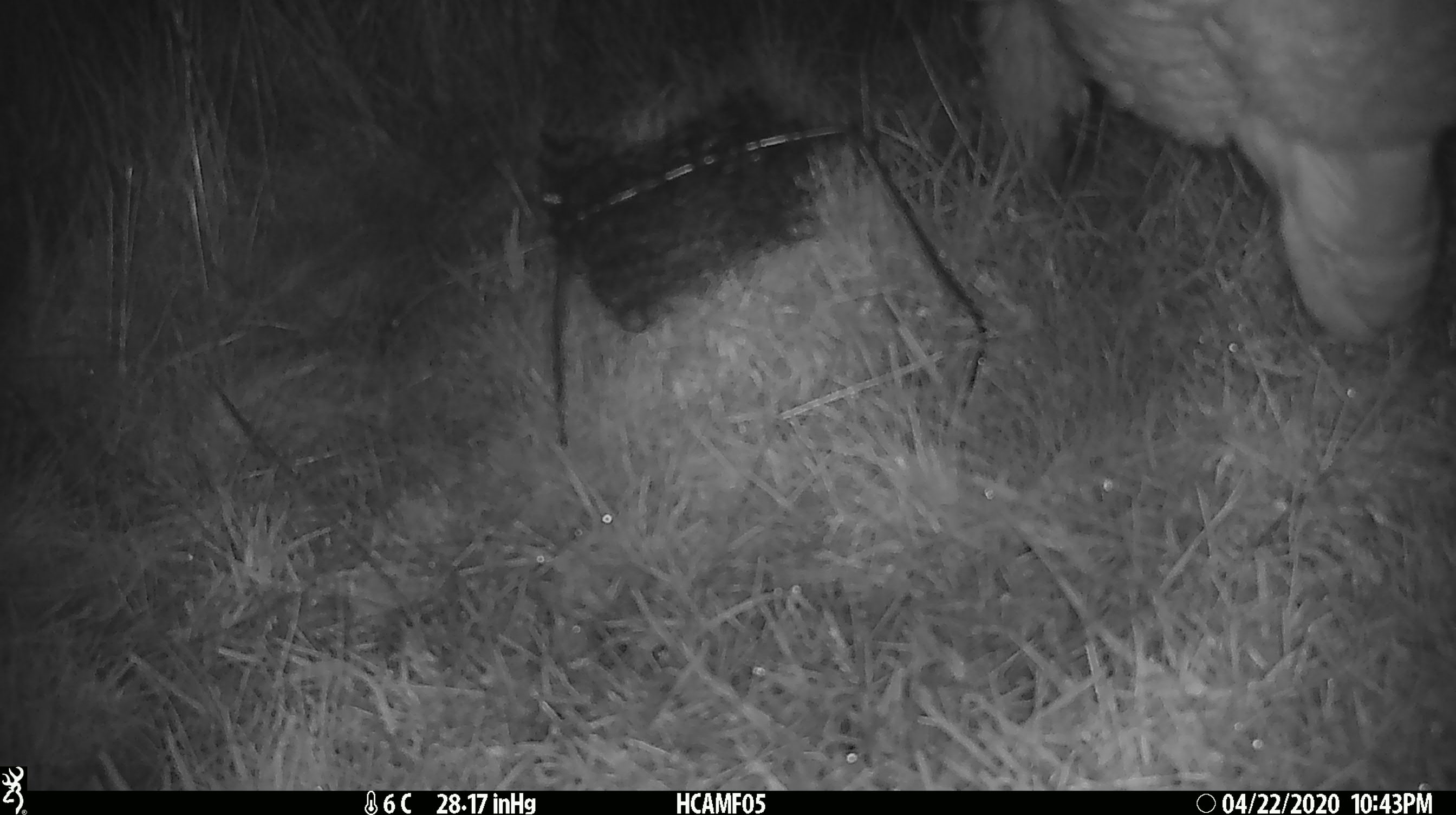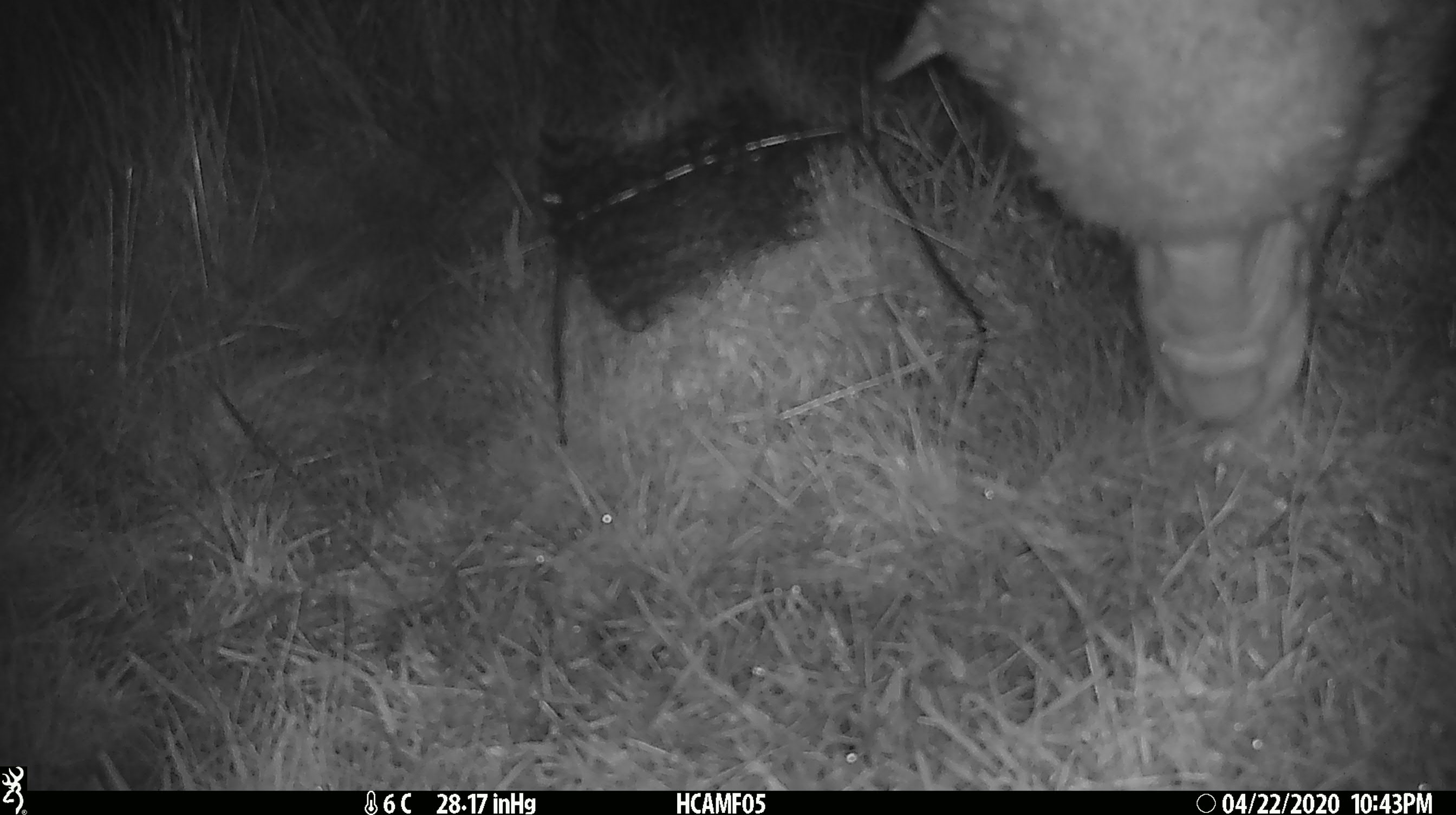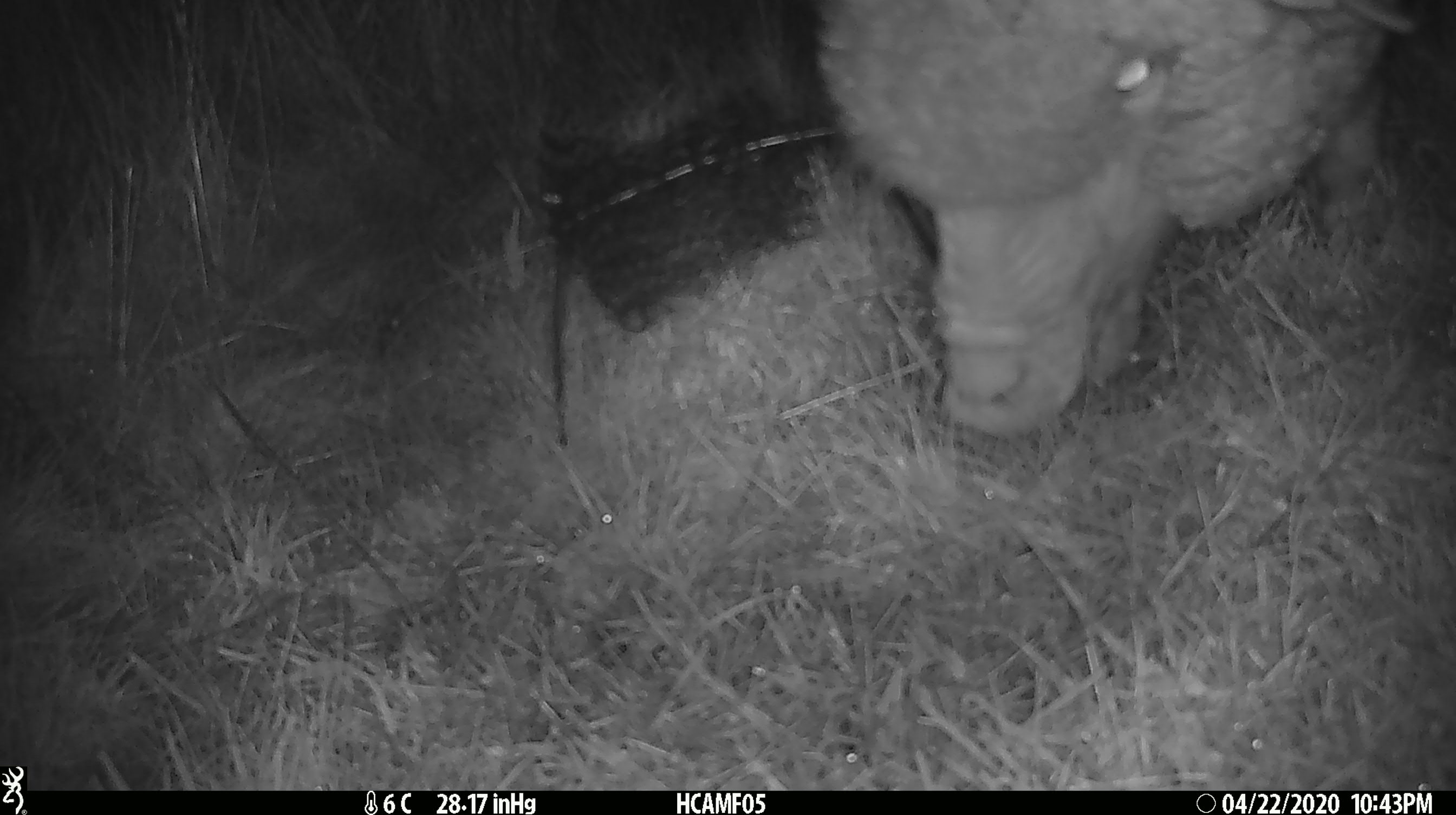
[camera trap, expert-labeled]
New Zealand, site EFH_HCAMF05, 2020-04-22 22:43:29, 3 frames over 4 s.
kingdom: Animalia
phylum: Chordata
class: Mammalia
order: Artiodactyla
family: Bovidae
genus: Ovis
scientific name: Ovis aries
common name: domestic sheep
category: sheep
Sheep (domestic sheep) (Ovis aries).